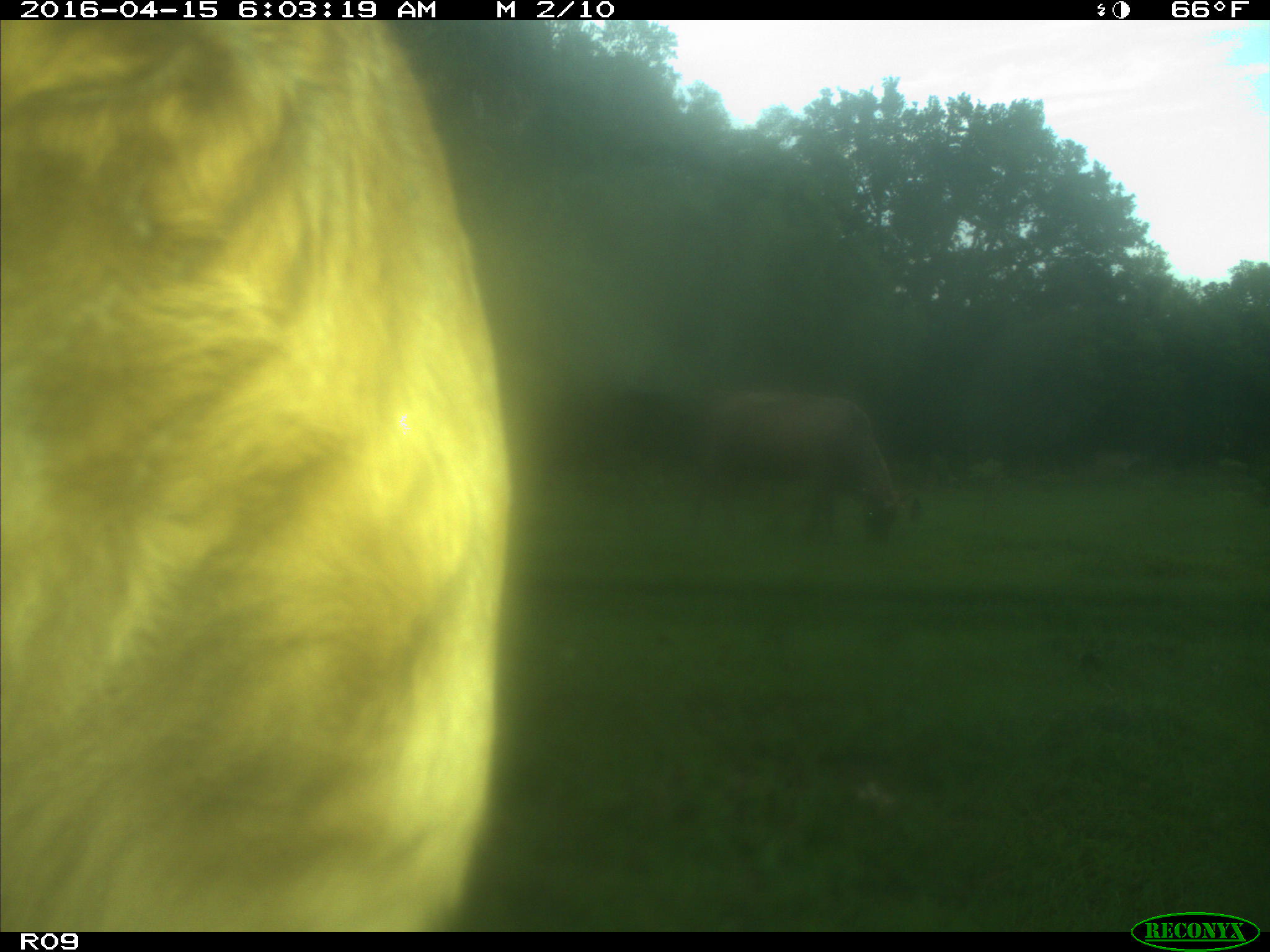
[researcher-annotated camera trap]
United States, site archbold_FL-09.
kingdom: Animalia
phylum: Chordata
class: Mammalia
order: Artiodactyla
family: Bovidae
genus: Bos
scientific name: Bos taurus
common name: domestic cow